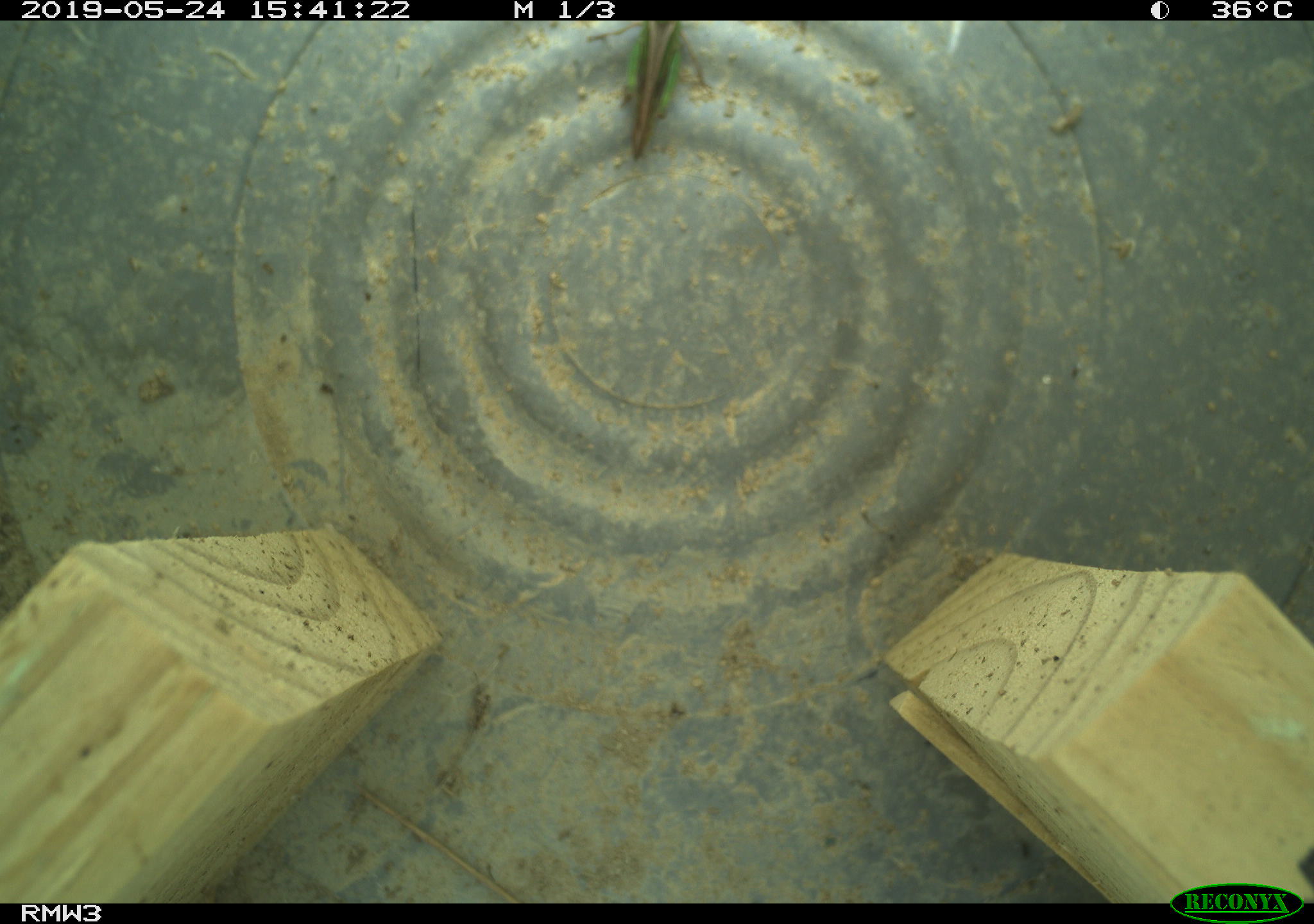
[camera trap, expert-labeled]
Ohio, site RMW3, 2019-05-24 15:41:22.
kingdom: Animalia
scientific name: Animalia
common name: animal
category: invertebrate